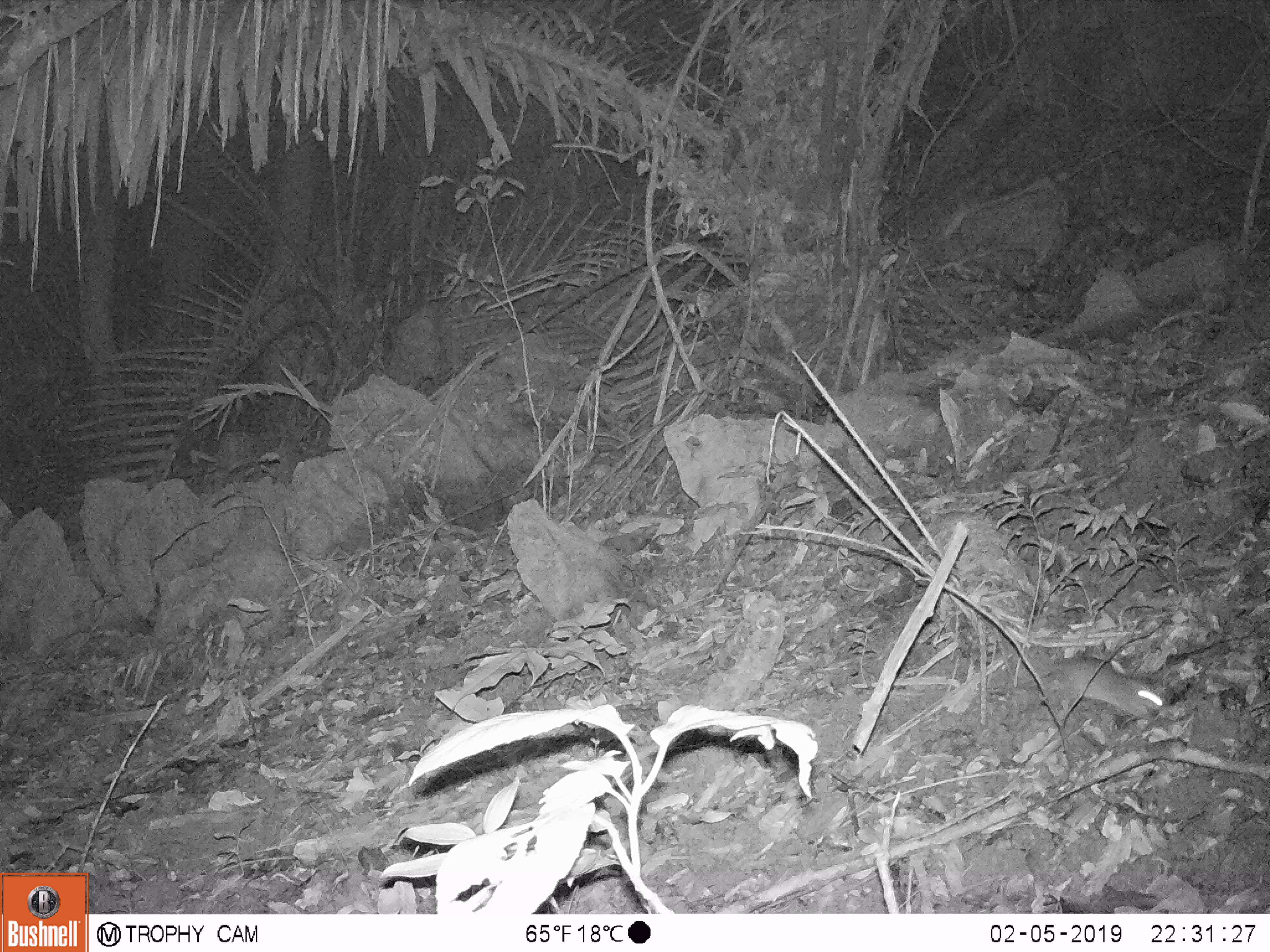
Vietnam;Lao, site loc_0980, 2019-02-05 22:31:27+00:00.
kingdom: Animalia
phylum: Chordata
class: Mammalia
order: Rodentia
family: Muridae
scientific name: Muridae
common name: old-world mice and rats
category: unidentified murid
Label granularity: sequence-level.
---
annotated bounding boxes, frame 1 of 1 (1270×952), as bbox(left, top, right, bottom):
unidentified murid: bbox(1049, 656, 1172, 722)